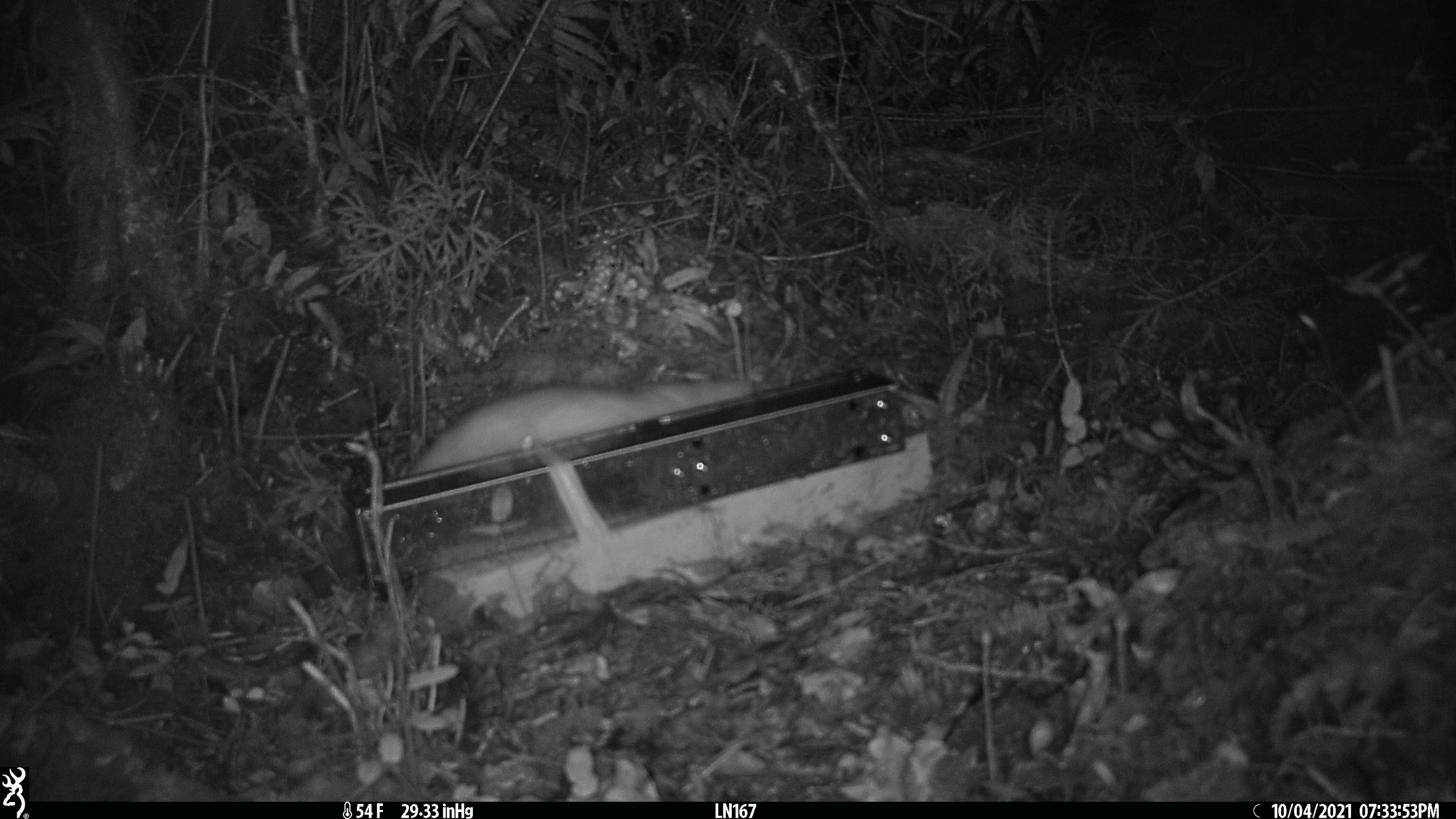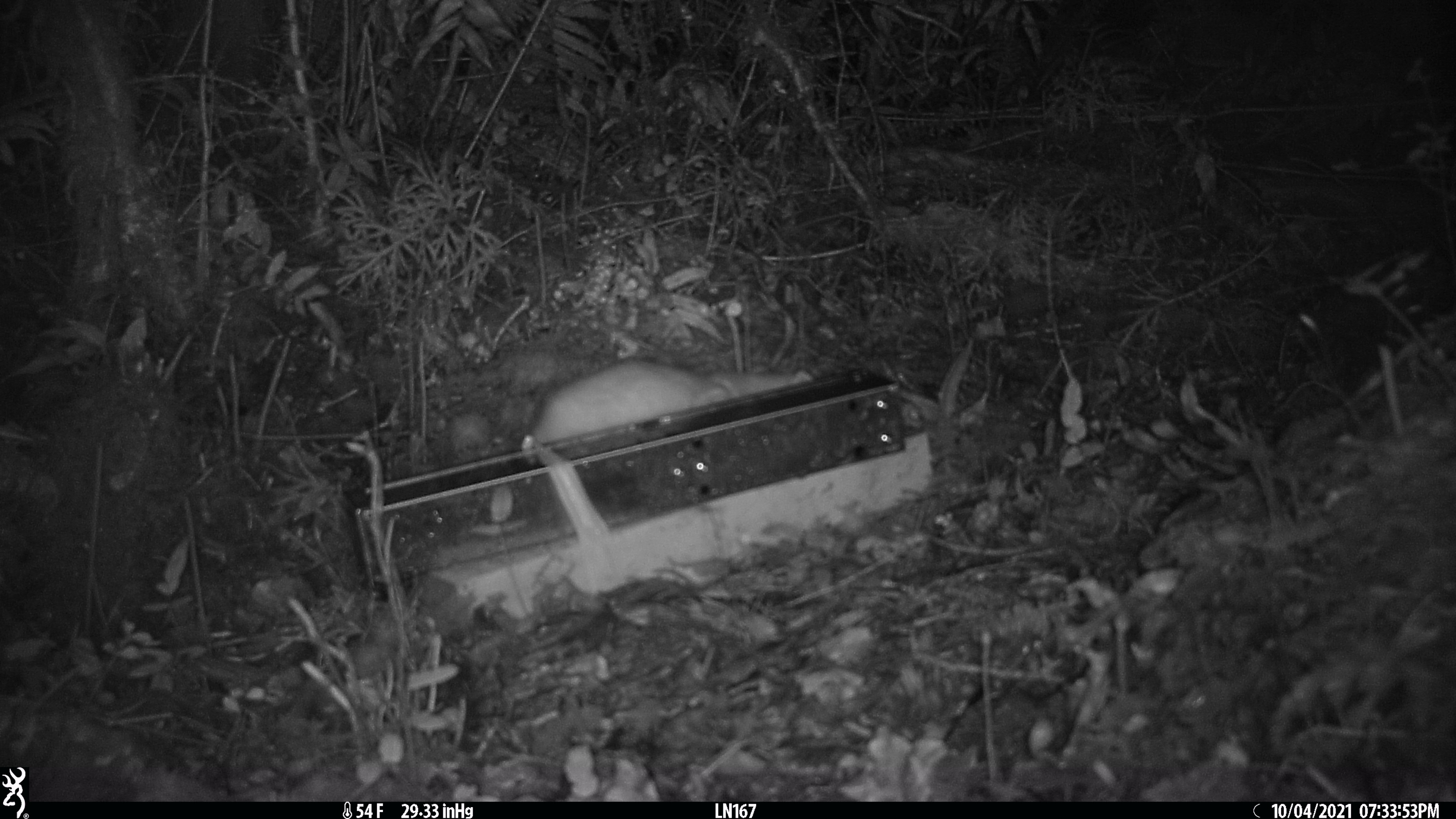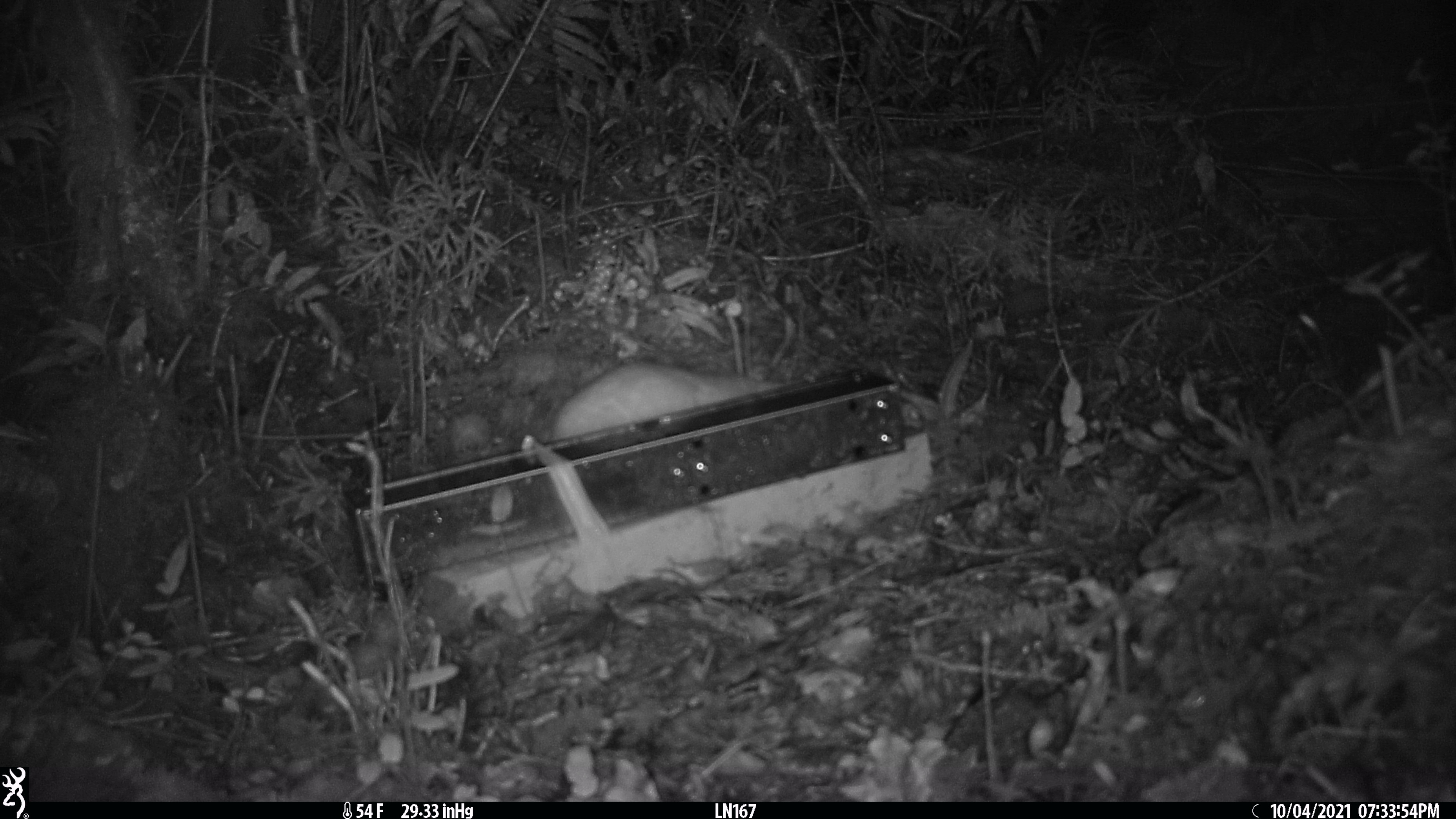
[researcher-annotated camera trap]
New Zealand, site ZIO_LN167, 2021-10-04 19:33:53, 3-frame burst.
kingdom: Animalia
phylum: Chordata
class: Mammalia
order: Carnivora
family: Mustelidae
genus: Mustela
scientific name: Mustela erminea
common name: stoat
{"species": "stoat (Mustela erminea)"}